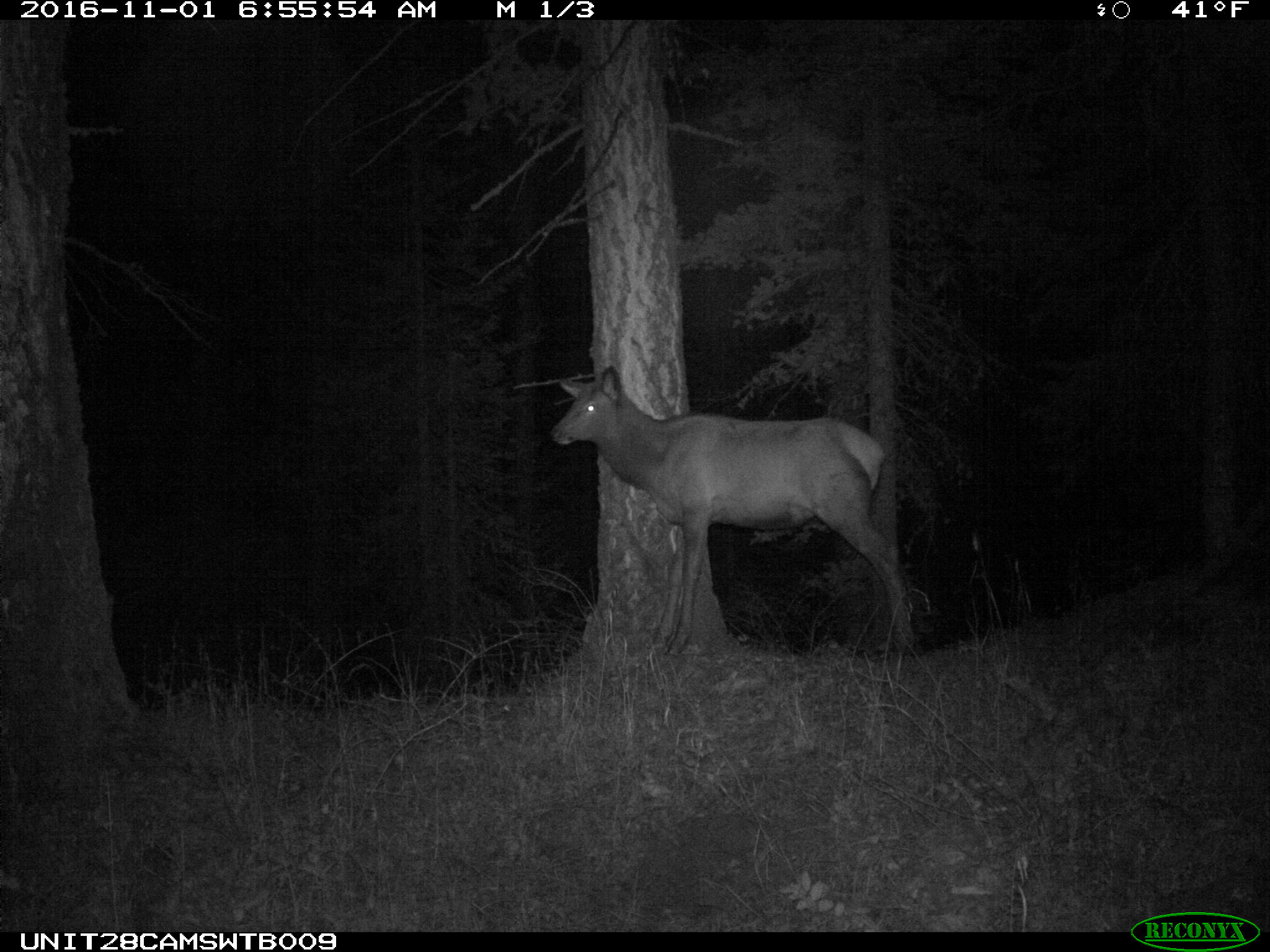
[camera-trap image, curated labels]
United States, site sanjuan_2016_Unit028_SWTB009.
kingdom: Animalia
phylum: Chordata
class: Mammalia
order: Artiodactyla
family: Cervidae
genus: Cervus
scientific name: Cervus elaphus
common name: red deer